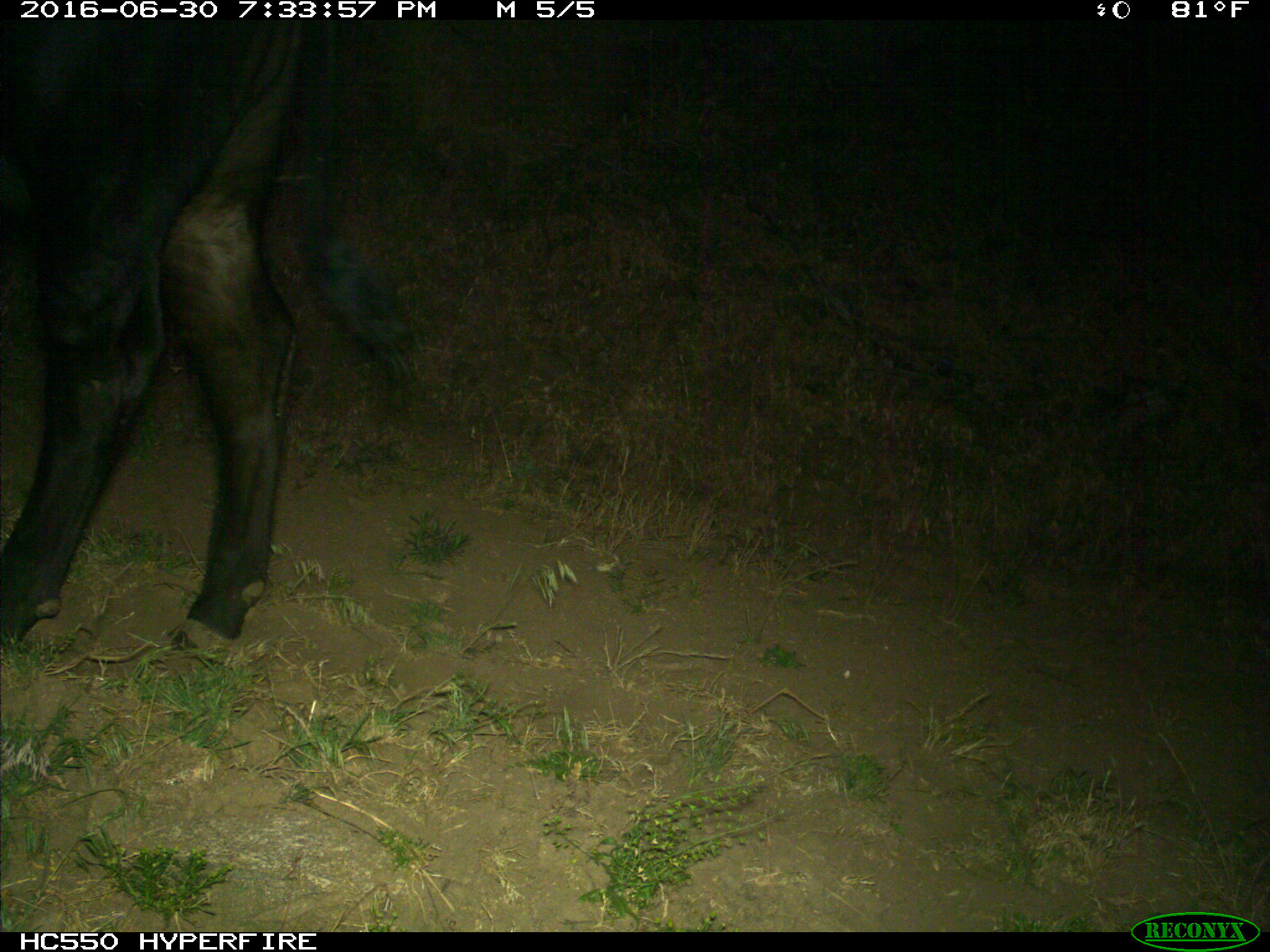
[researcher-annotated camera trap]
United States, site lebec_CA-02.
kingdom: Animalia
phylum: Chordata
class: Mammalia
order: Artiodactyla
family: Bovidae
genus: Bos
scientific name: Bos taurus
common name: domestic cow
Bos taurus (domestic cow).